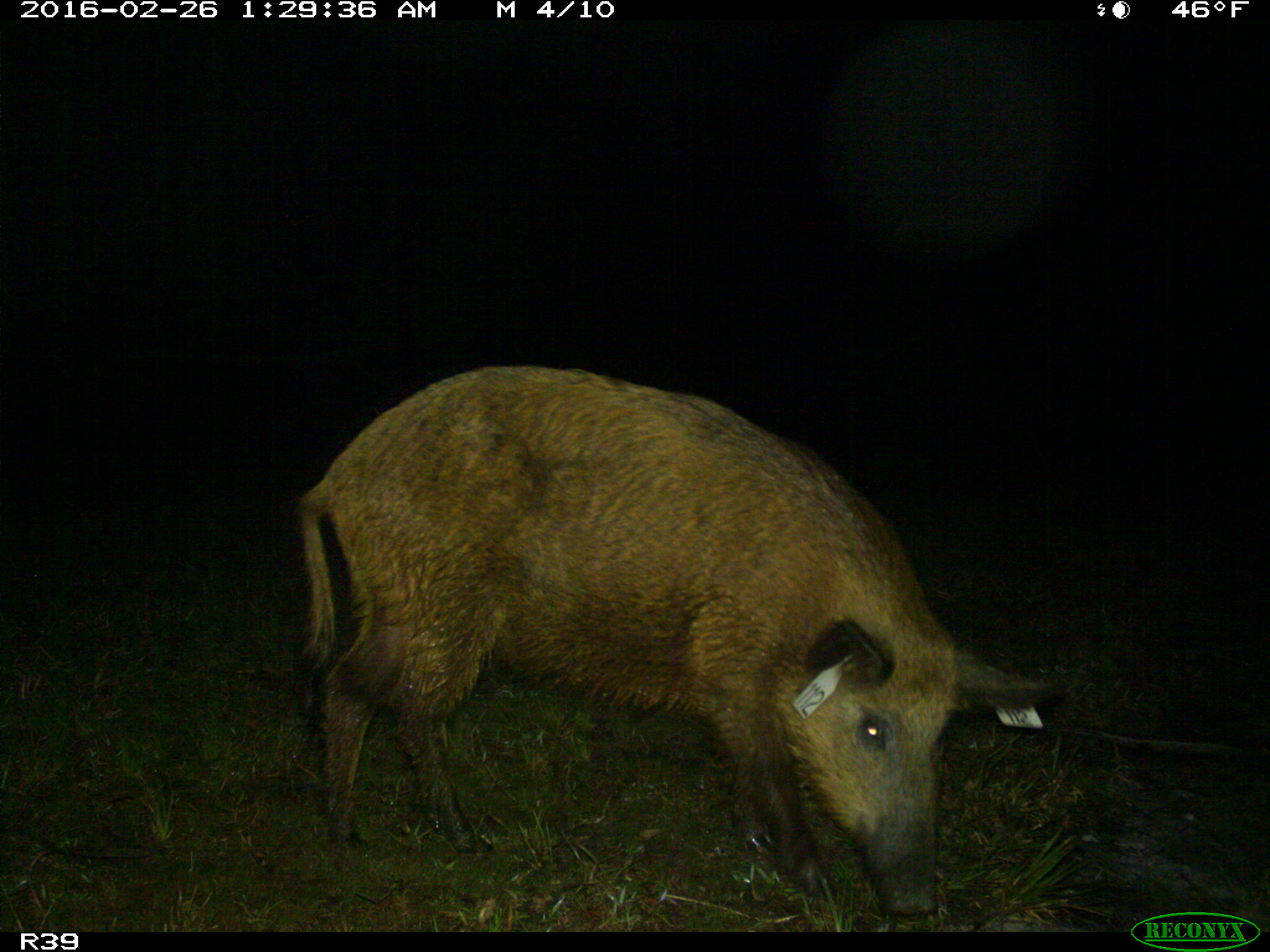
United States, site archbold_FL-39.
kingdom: Animalia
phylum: Chordata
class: Mammalia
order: Artiodactyla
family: Suidae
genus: Sus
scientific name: Sus scrofa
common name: wild boar